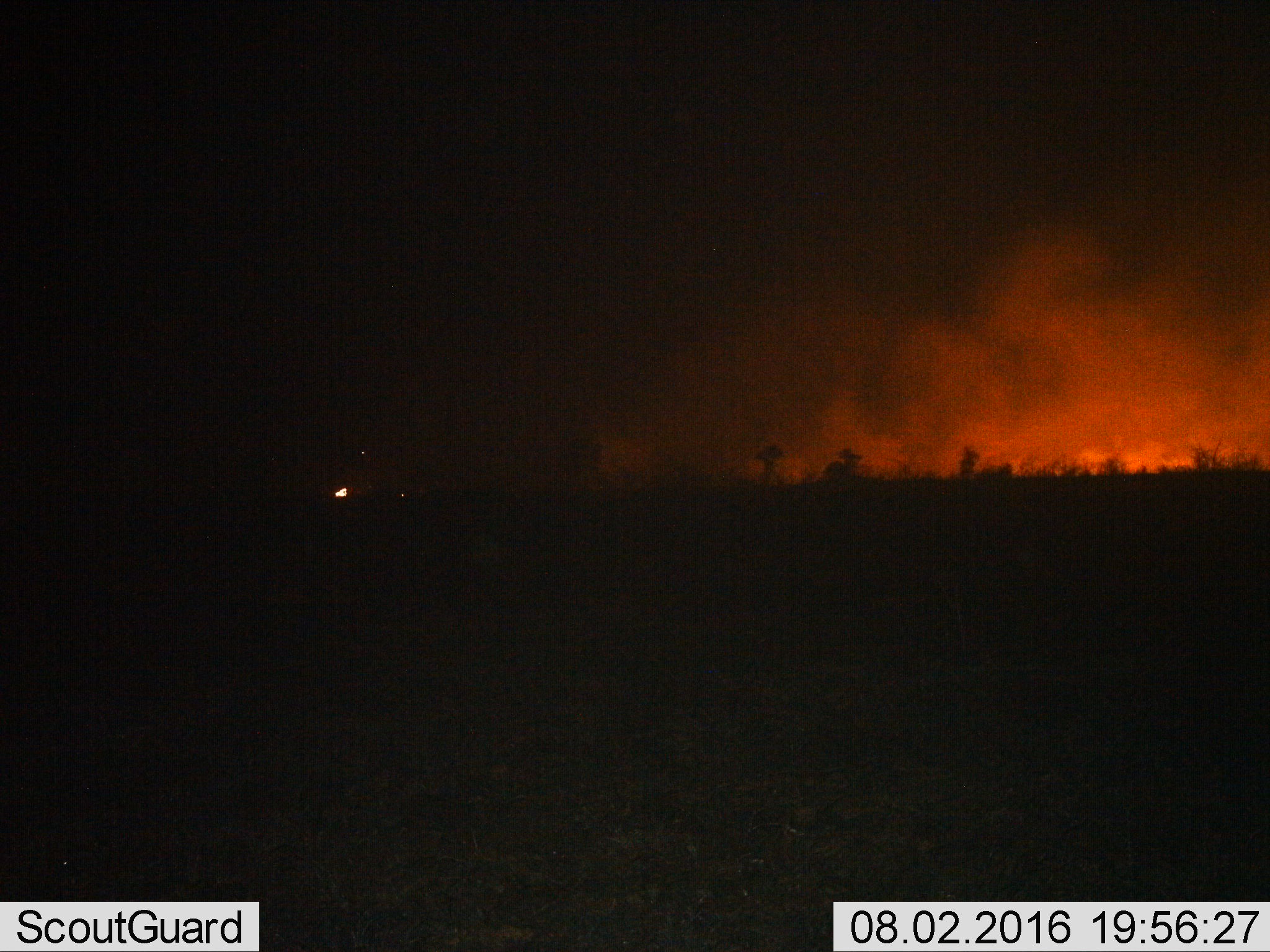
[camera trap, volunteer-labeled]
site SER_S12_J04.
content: unidentified animal